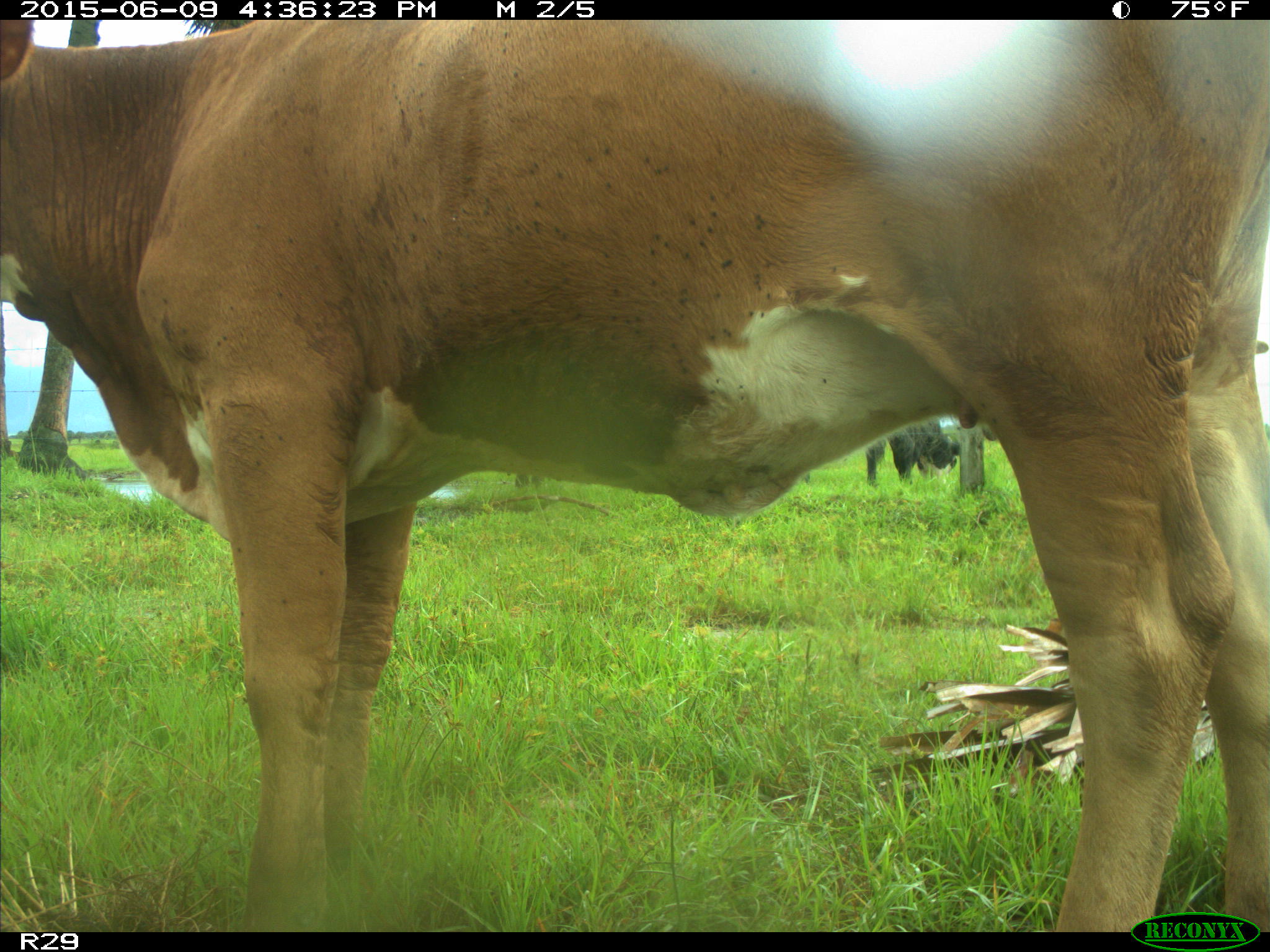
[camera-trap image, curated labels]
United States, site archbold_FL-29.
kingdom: Animalia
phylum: Chordata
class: Mammalia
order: Artiodactyla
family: Bovidae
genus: Bos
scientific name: Bos taurus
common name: domestic cow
Bos taurus (domestic cow).